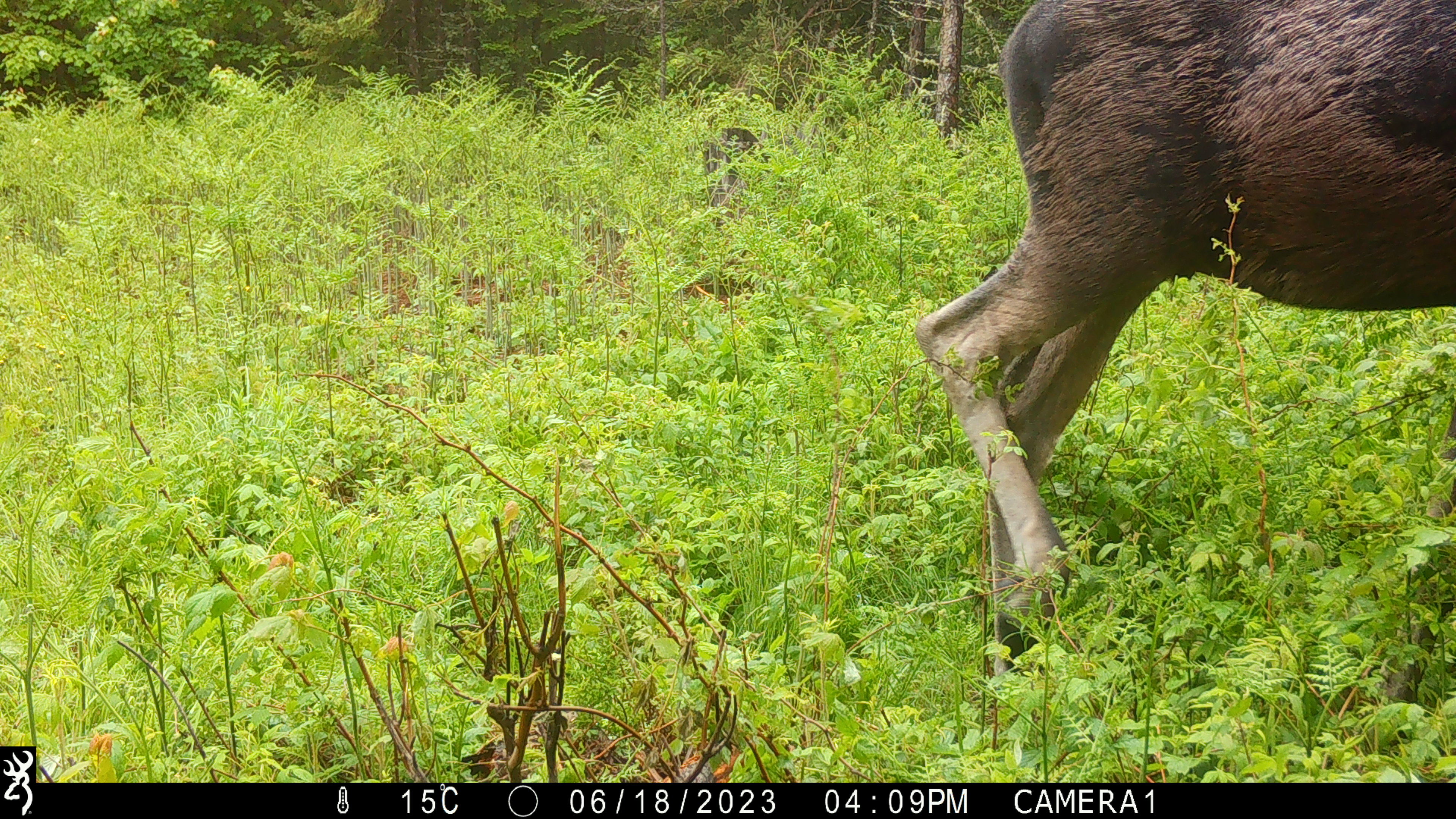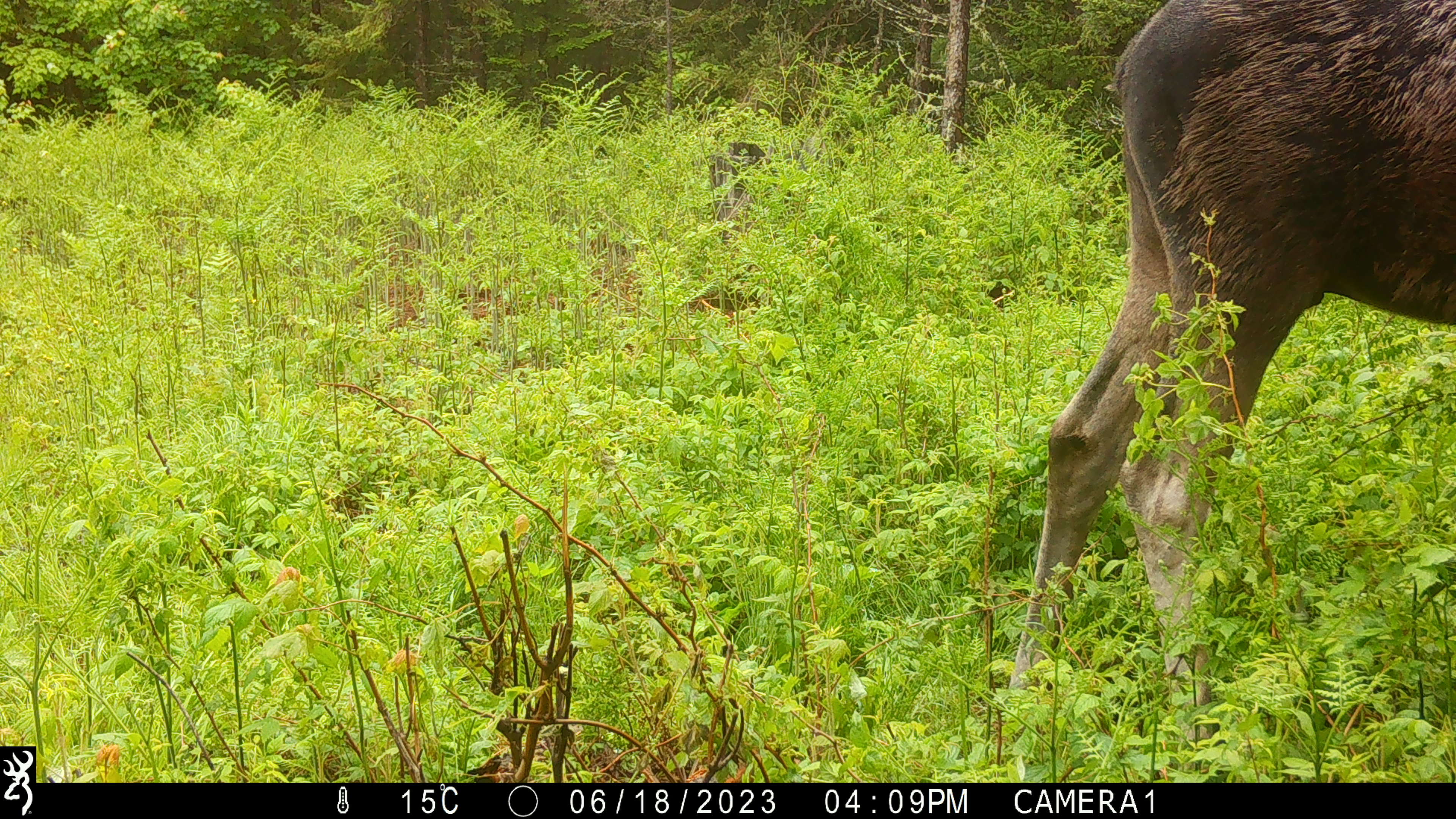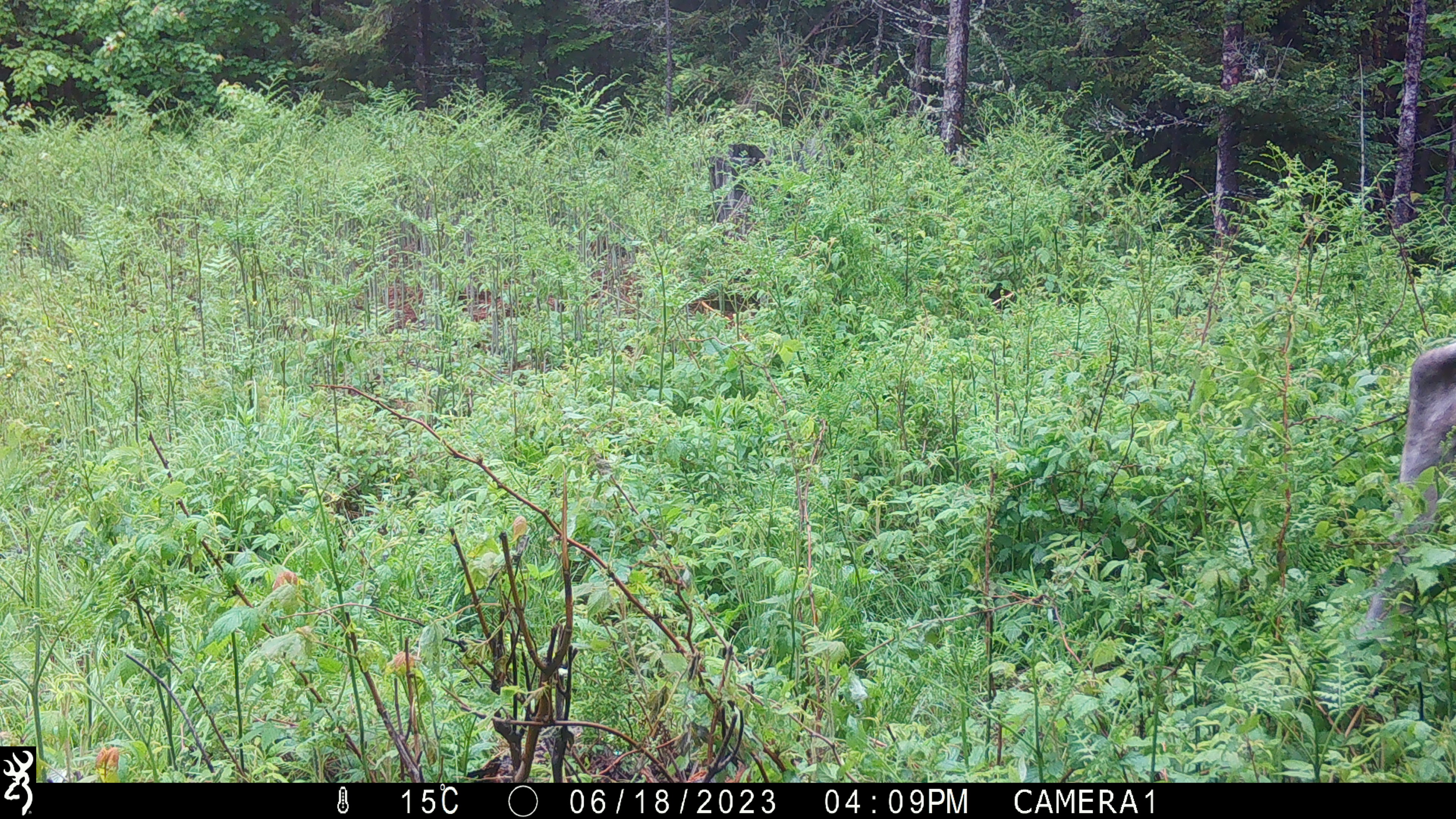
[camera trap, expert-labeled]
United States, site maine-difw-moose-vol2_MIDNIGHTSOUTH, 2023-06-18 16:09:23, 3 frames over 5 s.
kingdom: Animalia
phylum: Chordata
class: Mammalia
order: Artiodactyla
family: Cervidae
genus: Alces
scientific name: Alces alces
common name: moose